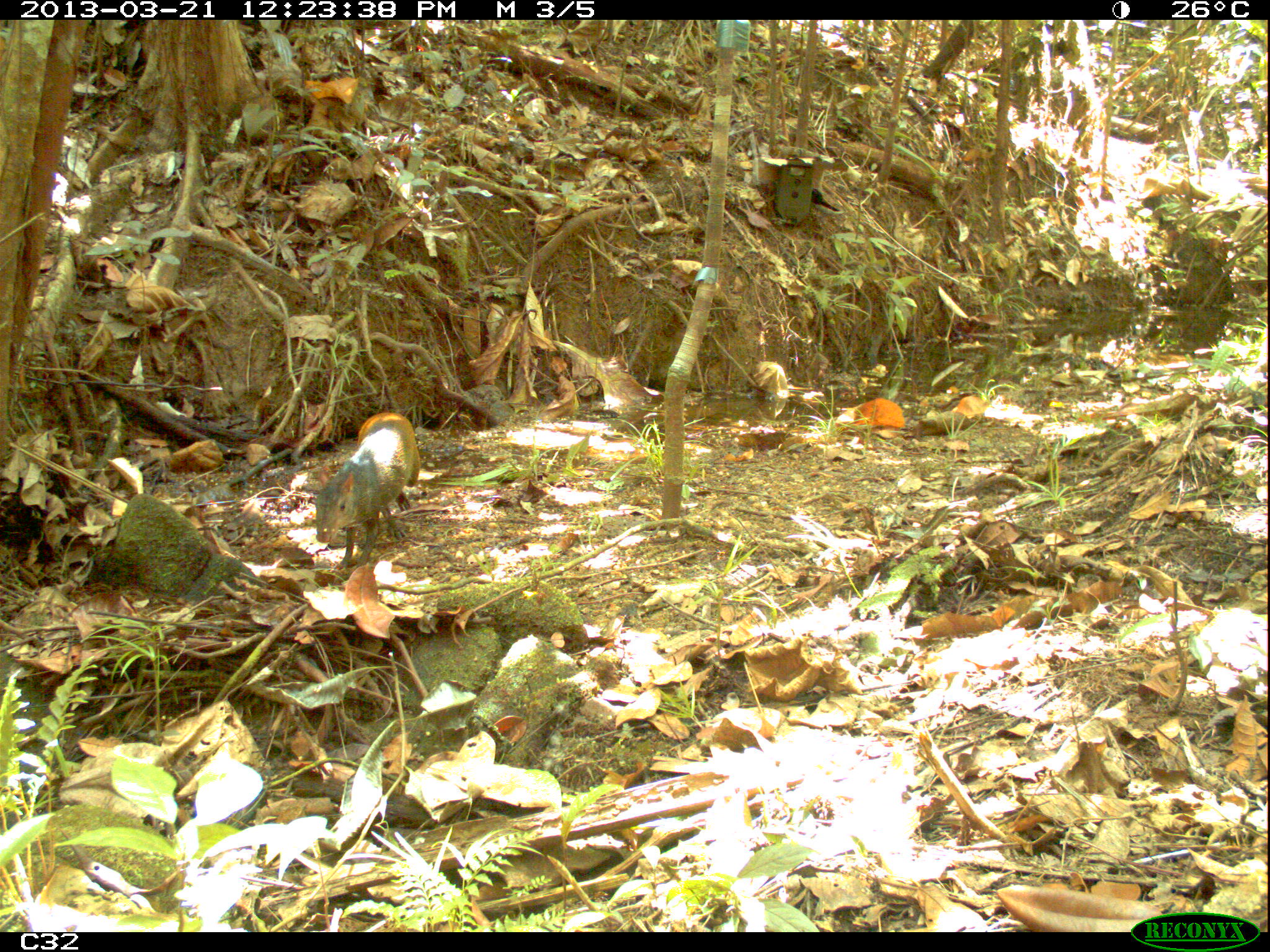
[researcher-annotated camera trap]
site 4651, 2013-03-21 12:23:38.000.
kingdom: Animalia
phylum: Chordata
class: Mammalia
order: Rodentia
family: Dasyproctidae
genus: Dasyprocta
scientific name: Dasyprocta leporina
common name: red-rumped agouti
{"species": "Dasyprocta leporina (red-rumped agouti)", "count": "1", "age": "adult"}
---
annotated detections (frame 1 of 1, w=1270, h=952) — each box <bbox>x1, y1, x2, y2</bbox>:
dasyprocta leporina: <bbox>311, 410, 420, 572</bbox>